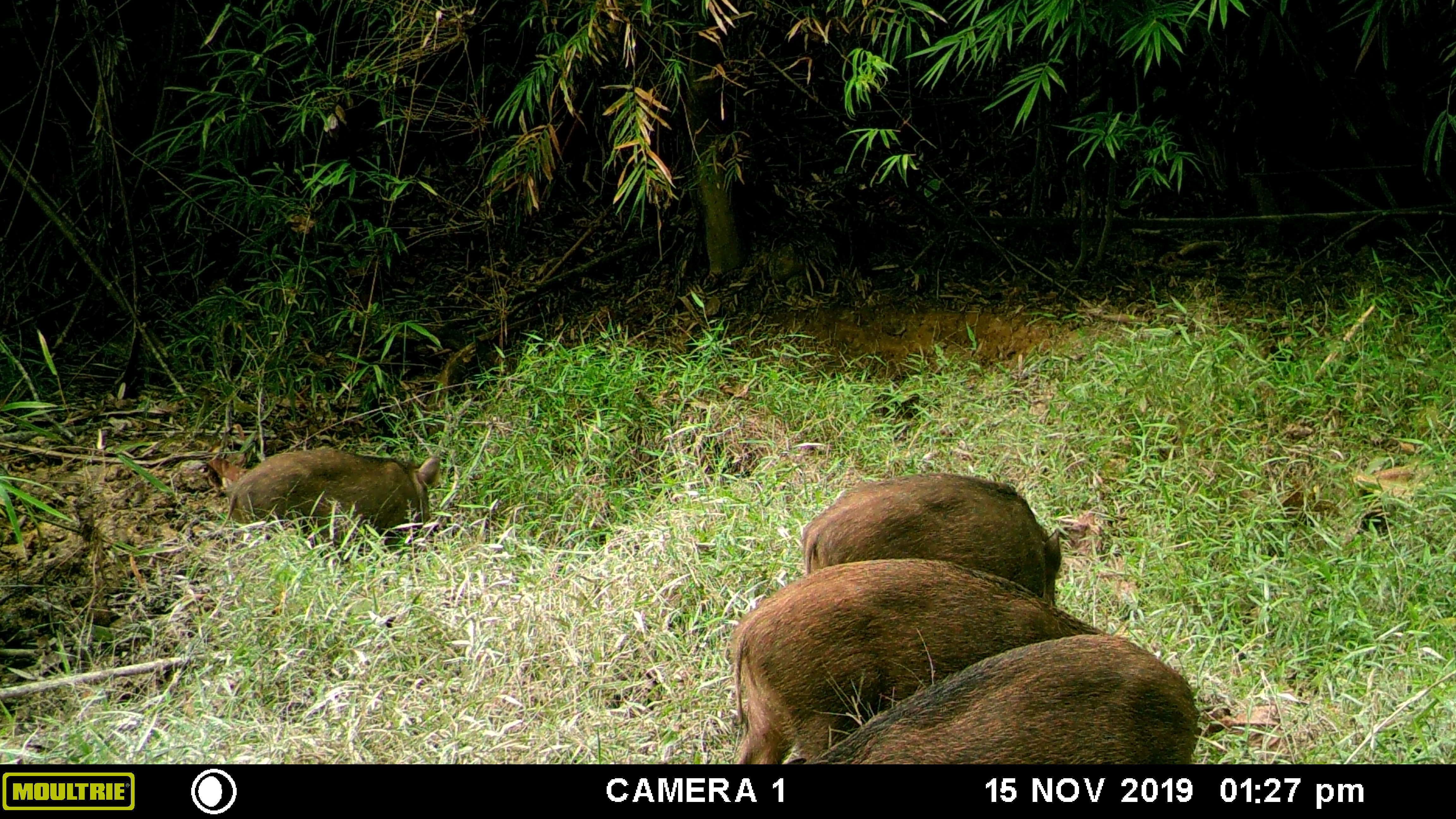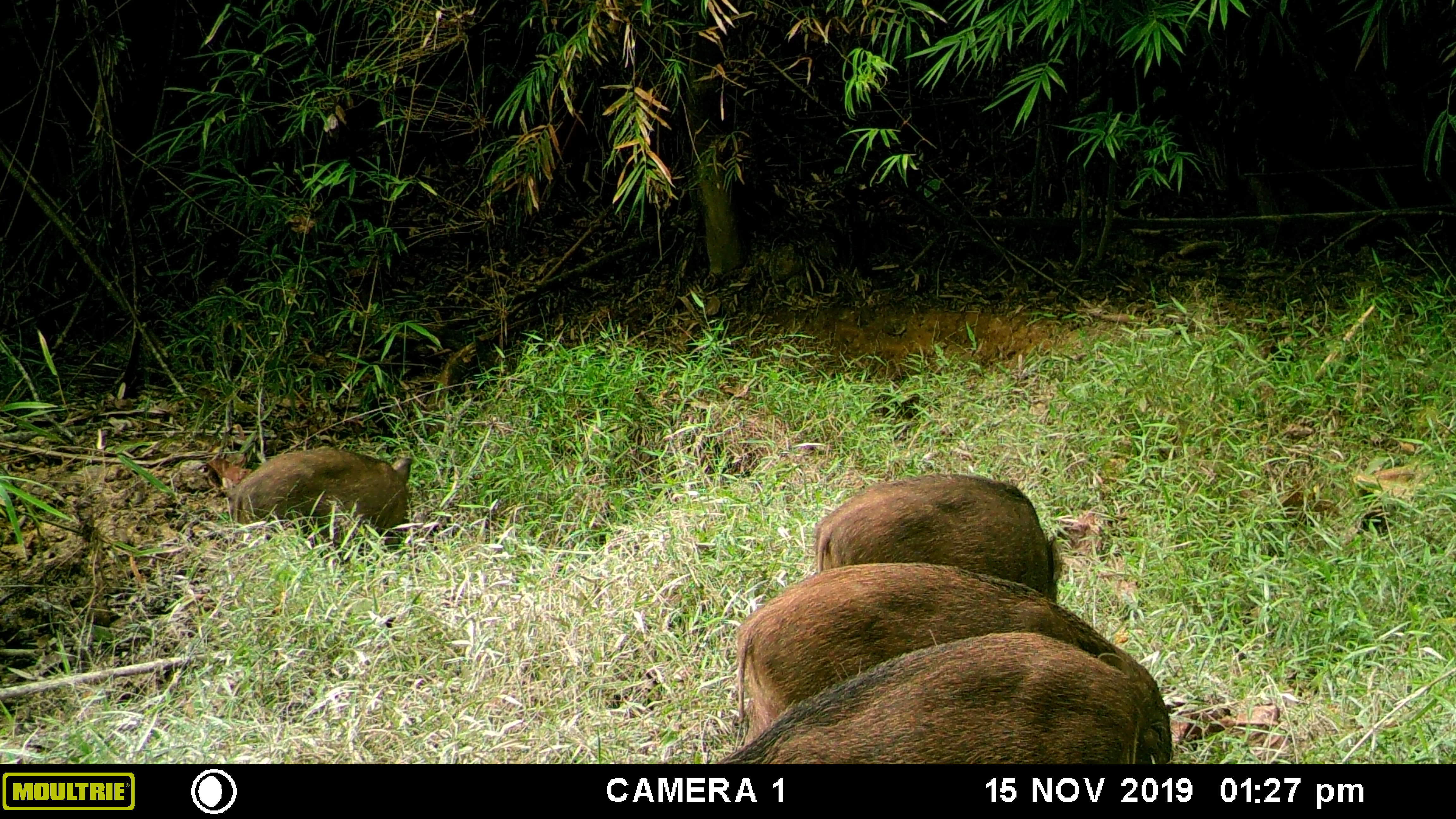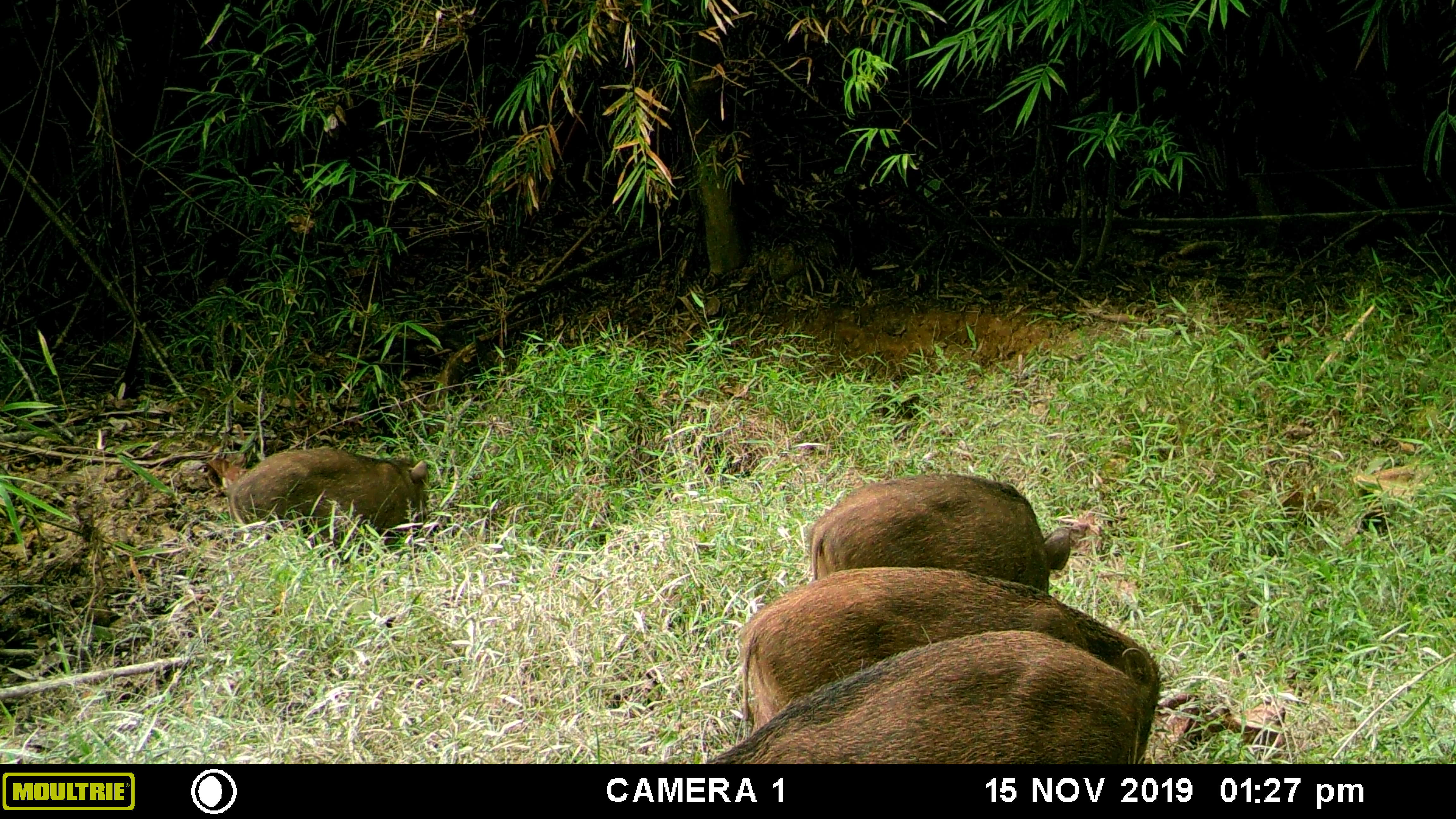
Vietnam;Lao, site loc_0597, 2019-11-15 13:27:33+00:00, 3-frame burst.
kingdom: Animalia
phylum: Chordata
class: Mammalia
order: Artiodactyla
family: Suidae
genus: Sus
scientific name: Sus scrofa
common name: eurasian wild pig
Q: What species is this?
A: Eurasian wild pig (Sus scrofa).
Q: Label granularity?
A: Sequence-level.